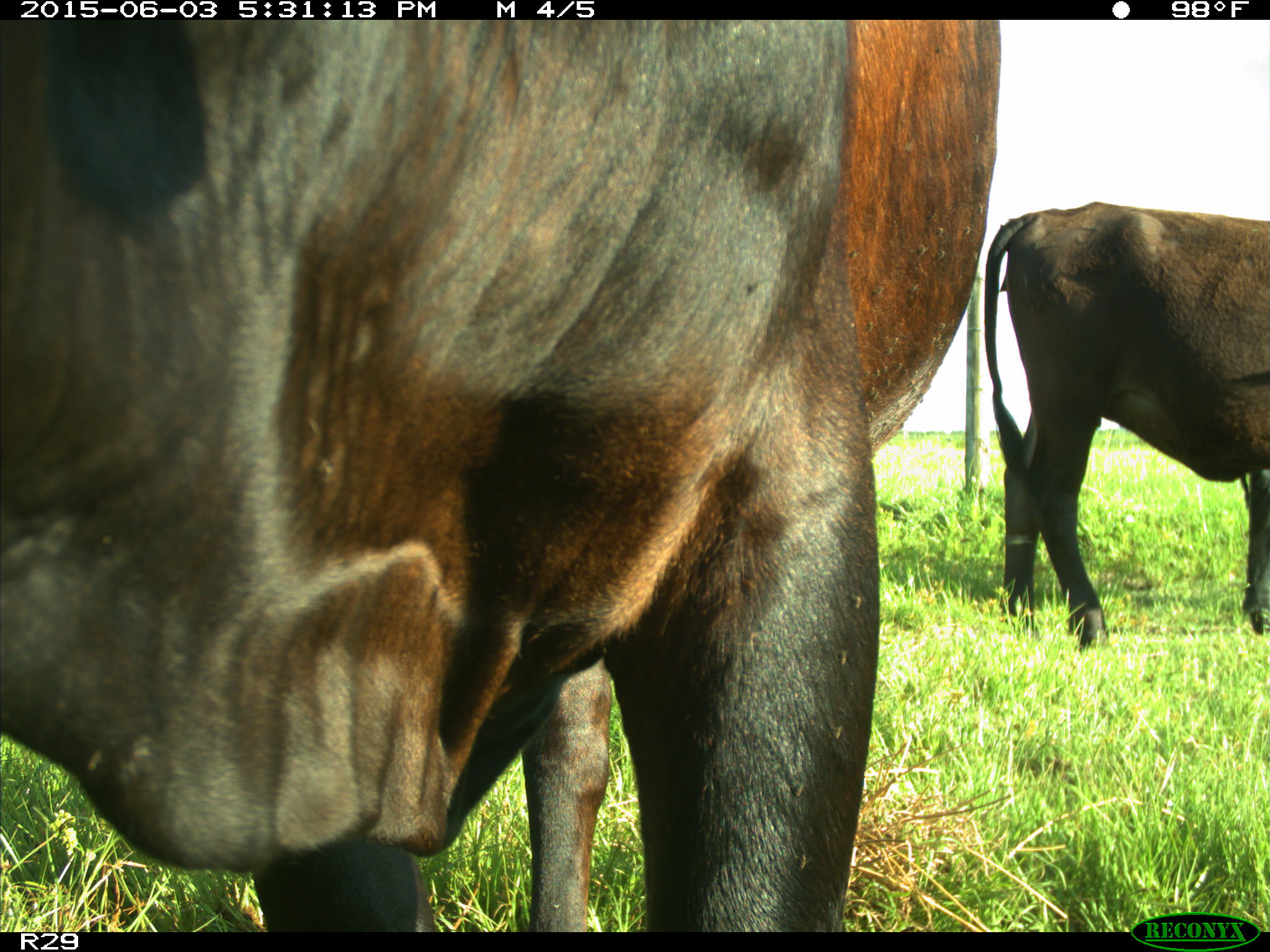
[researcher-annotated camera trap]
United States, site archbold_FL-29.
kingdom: Animalia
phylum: Chordata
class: Mammalia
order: Artiodactyla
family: Bovidae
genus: Bos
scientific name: Bos taurus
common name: domestic cow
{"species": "Bos taurus (domestic cow)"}